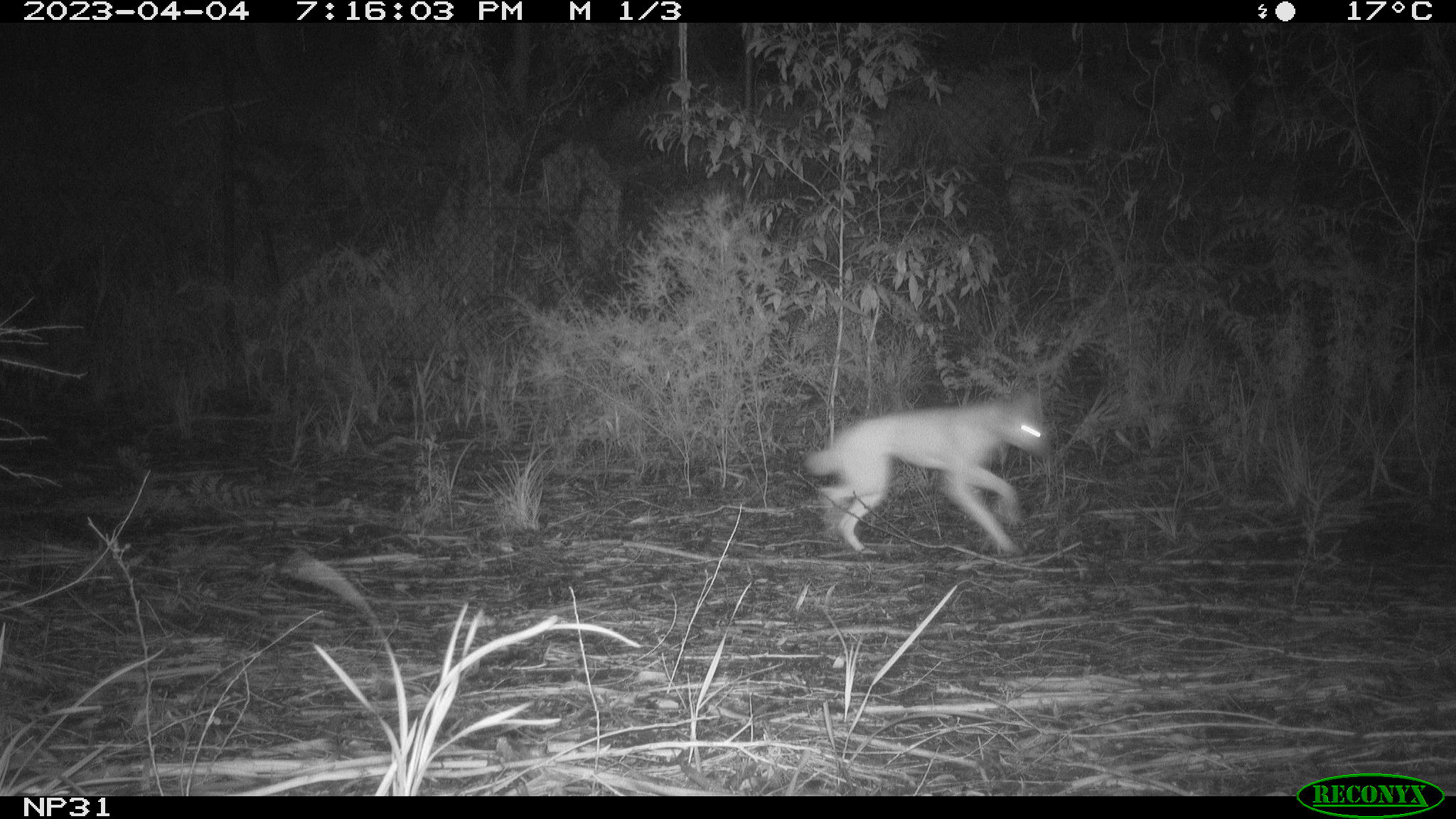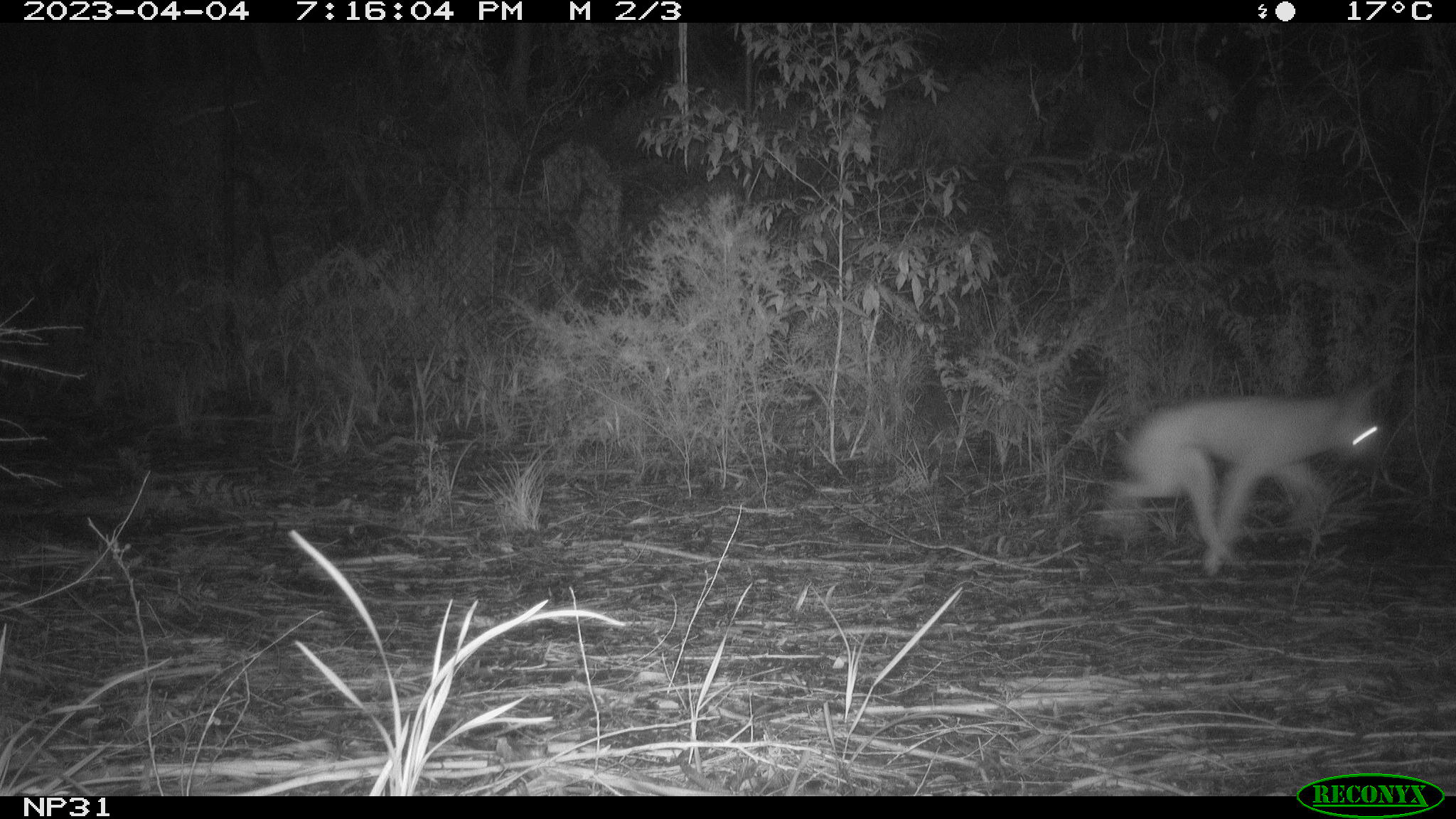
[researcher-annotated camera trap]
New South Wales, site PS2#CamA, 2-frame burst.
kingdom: Animalia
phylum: Chordata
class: Mammalia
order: Carnivora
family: Canidae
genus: Canis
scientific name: Canis familiaris dingo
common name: dingo